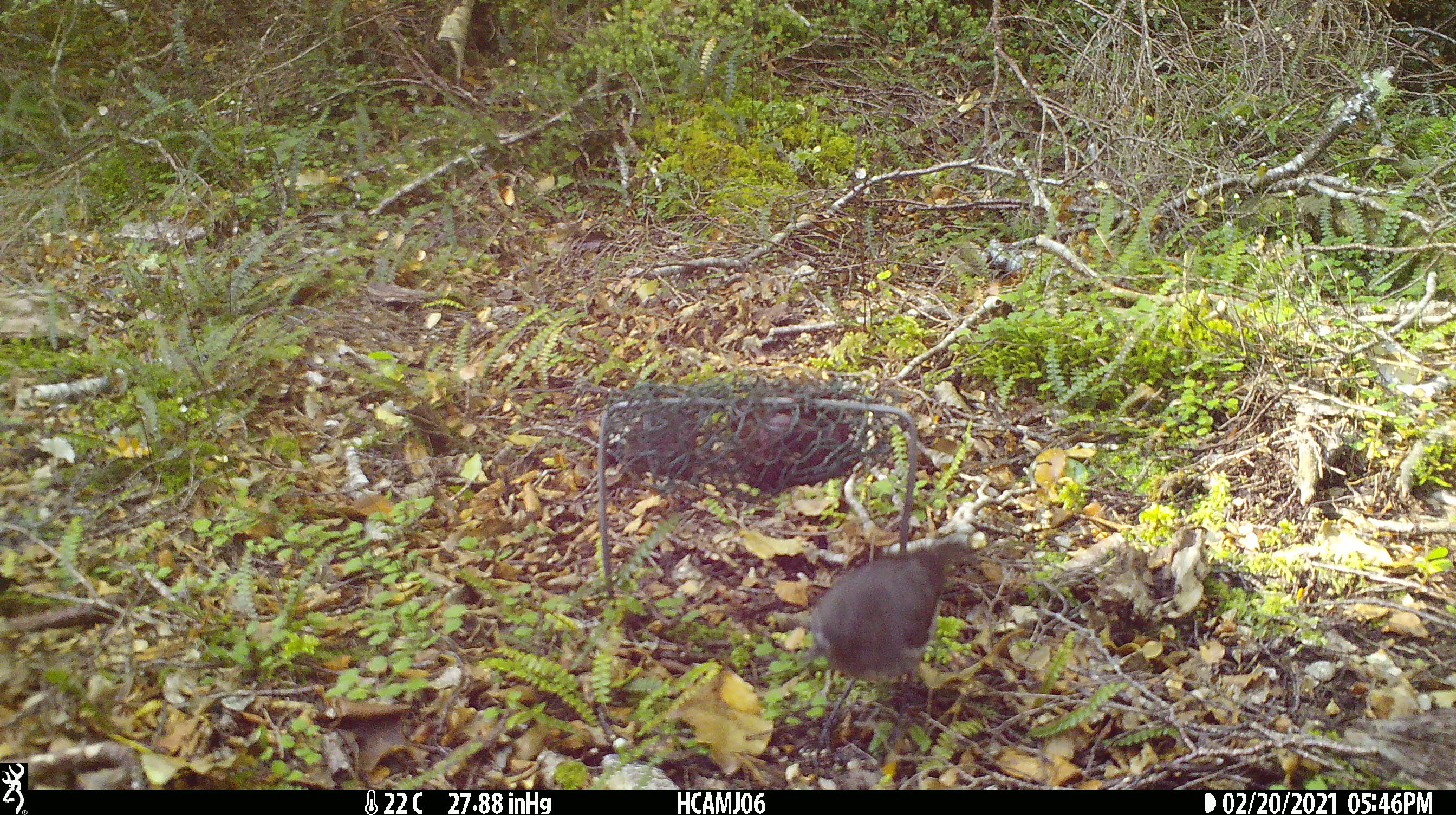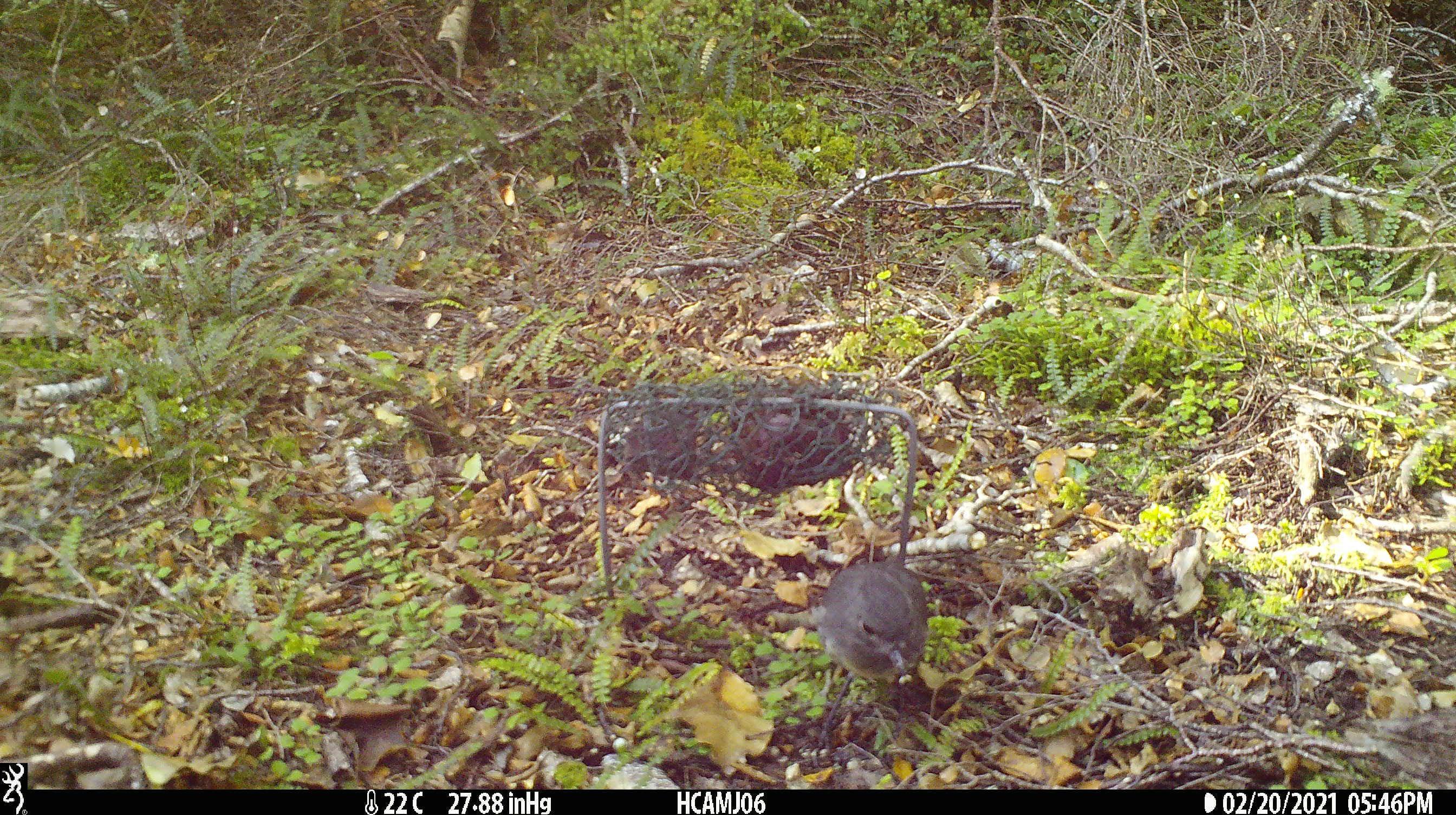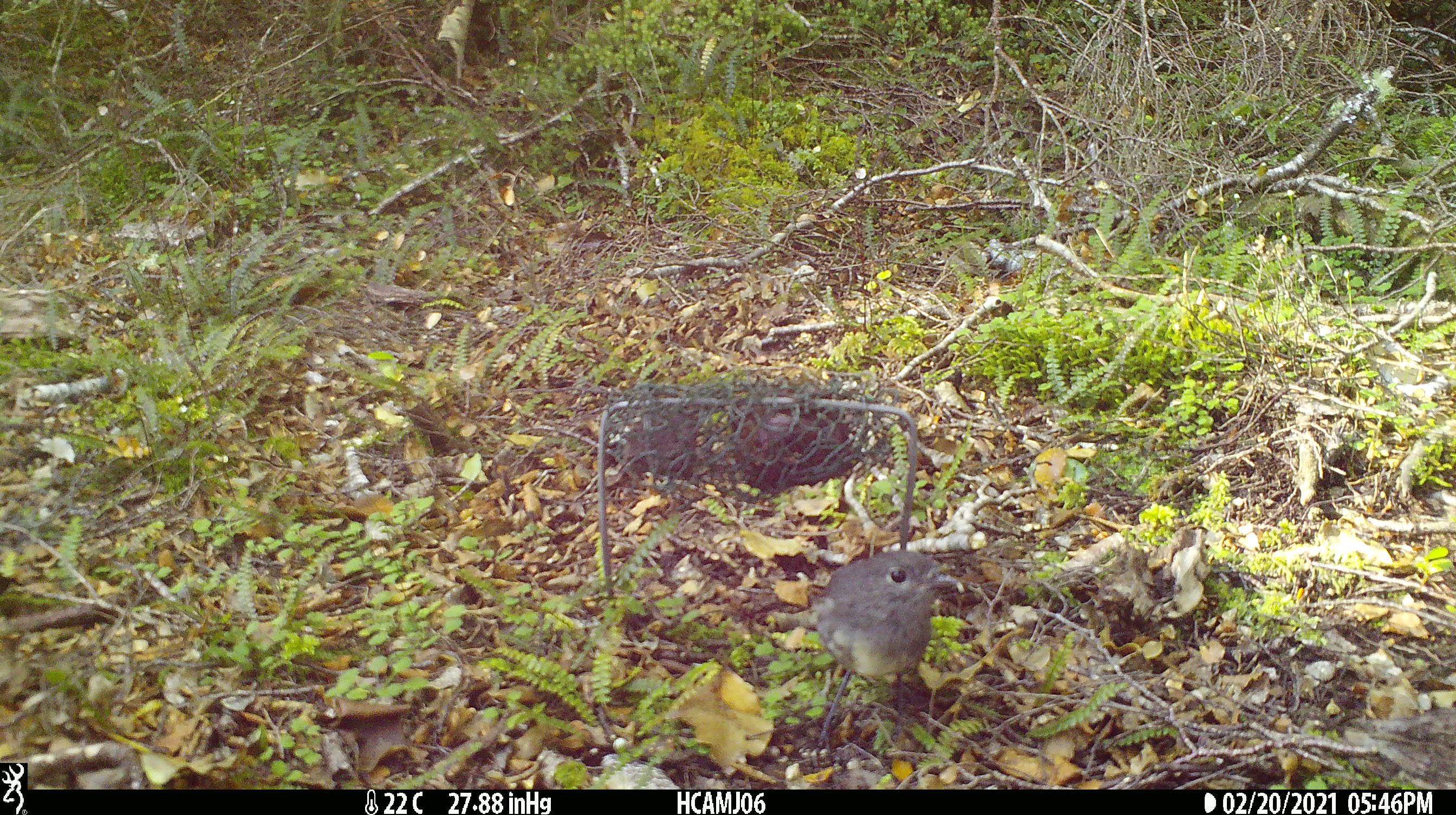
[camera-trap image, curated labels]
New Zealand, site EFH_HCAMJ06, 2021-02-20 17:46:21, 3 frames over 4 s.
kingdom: Animalia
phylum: Chordata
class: Aves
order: Passeriformes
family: Petroicidae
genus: Petroica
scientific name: Petroica australis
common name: new zealand robin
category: robin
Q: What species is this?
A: Robin (new zealand robin) (Petroica australis).